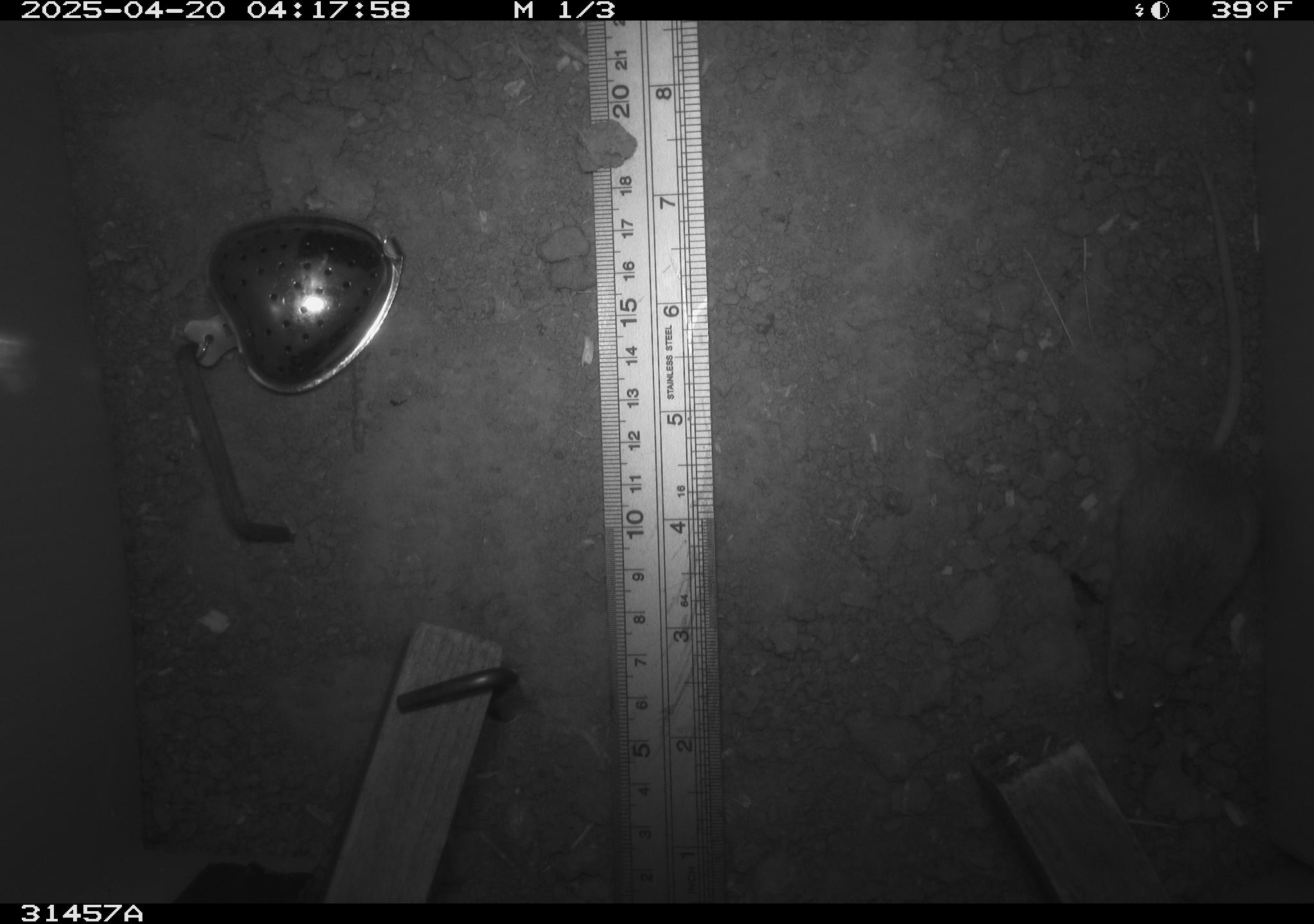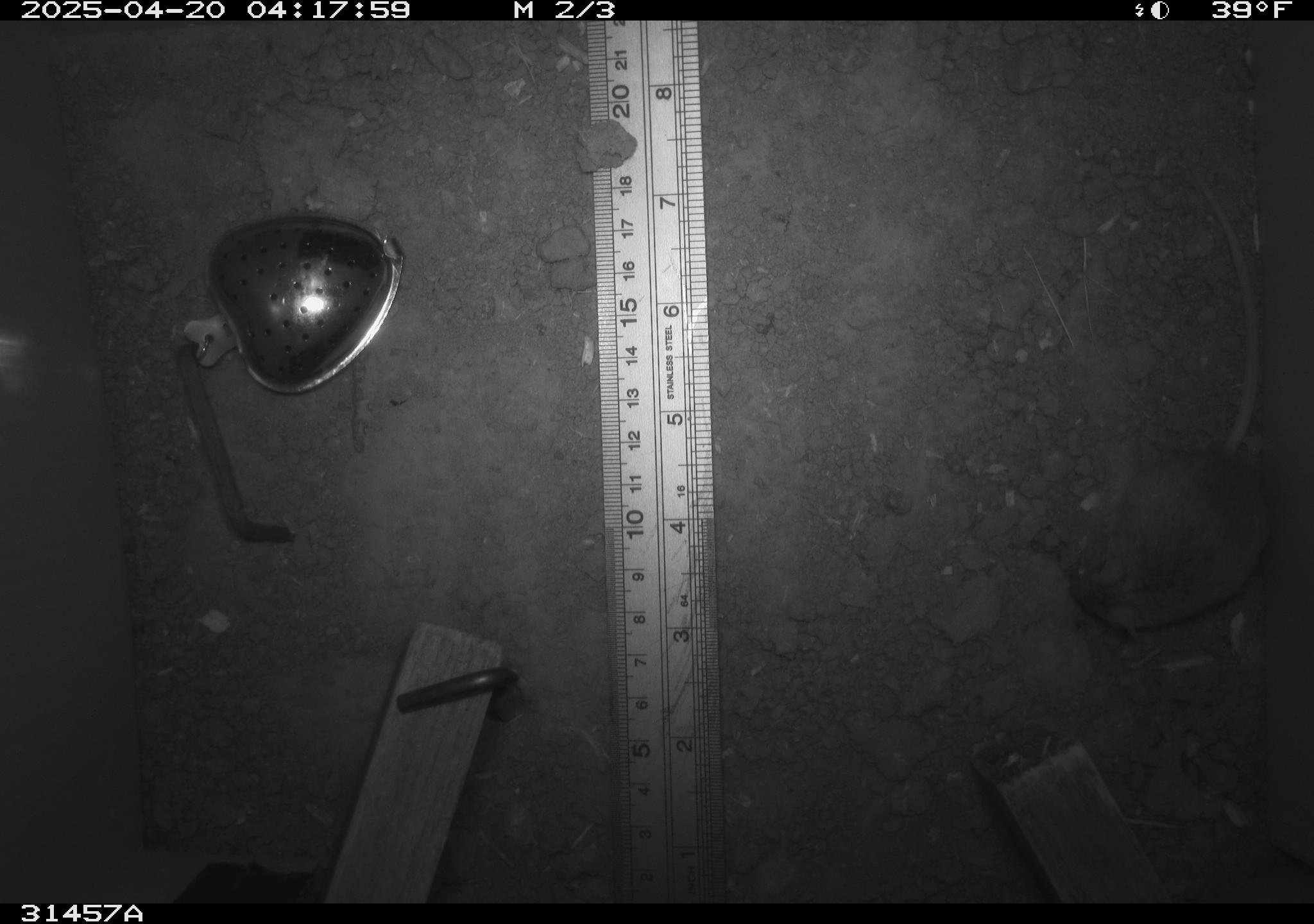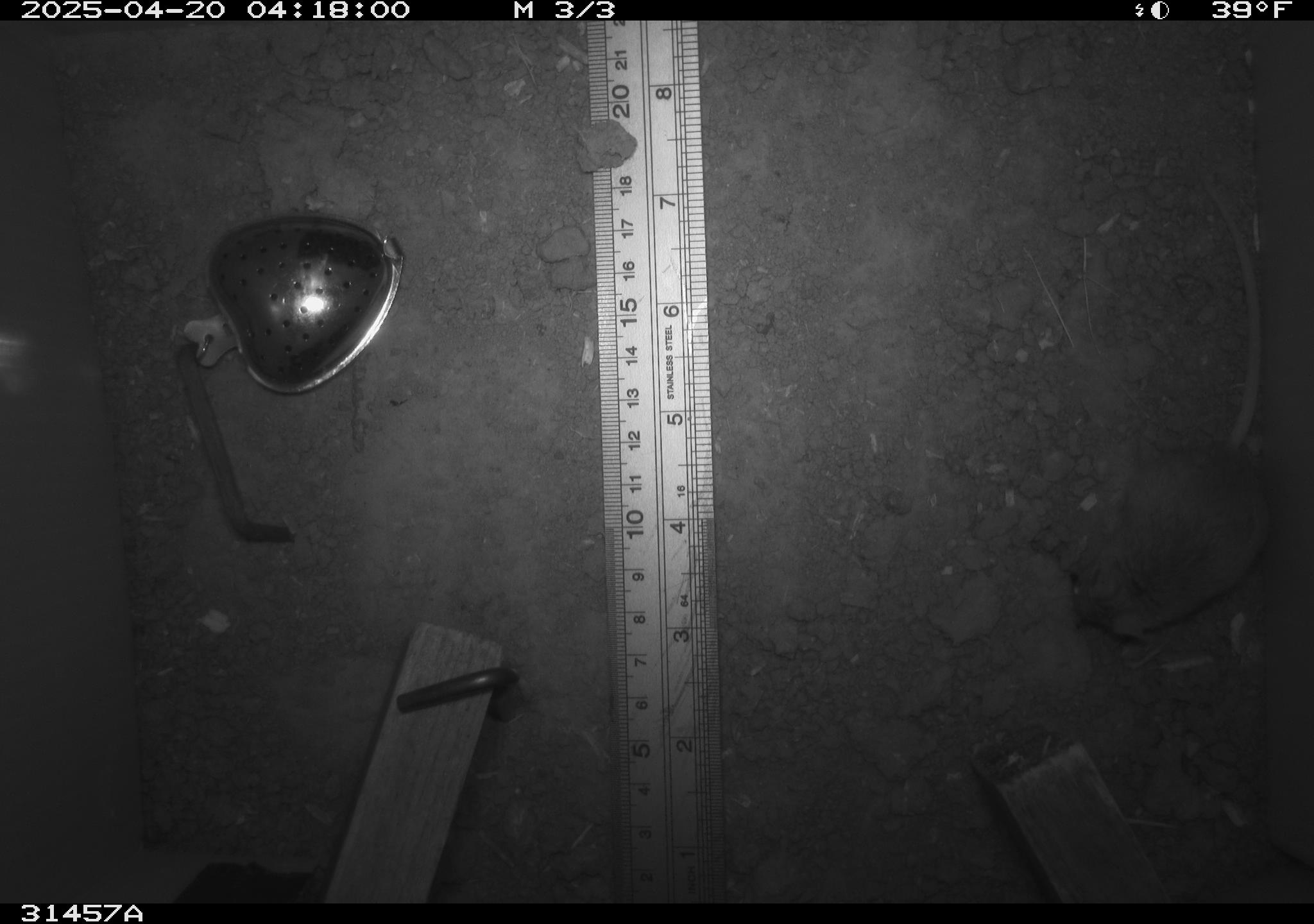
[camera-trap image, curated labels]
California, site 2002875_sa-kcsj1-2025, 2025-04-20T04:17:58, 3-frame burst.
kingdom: Animalia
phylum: Chordata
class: Mammalia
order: Rodentia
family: Muridae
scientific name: Muridae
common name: murids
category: muridae family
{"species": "muridae family (murids) (Muridae)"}